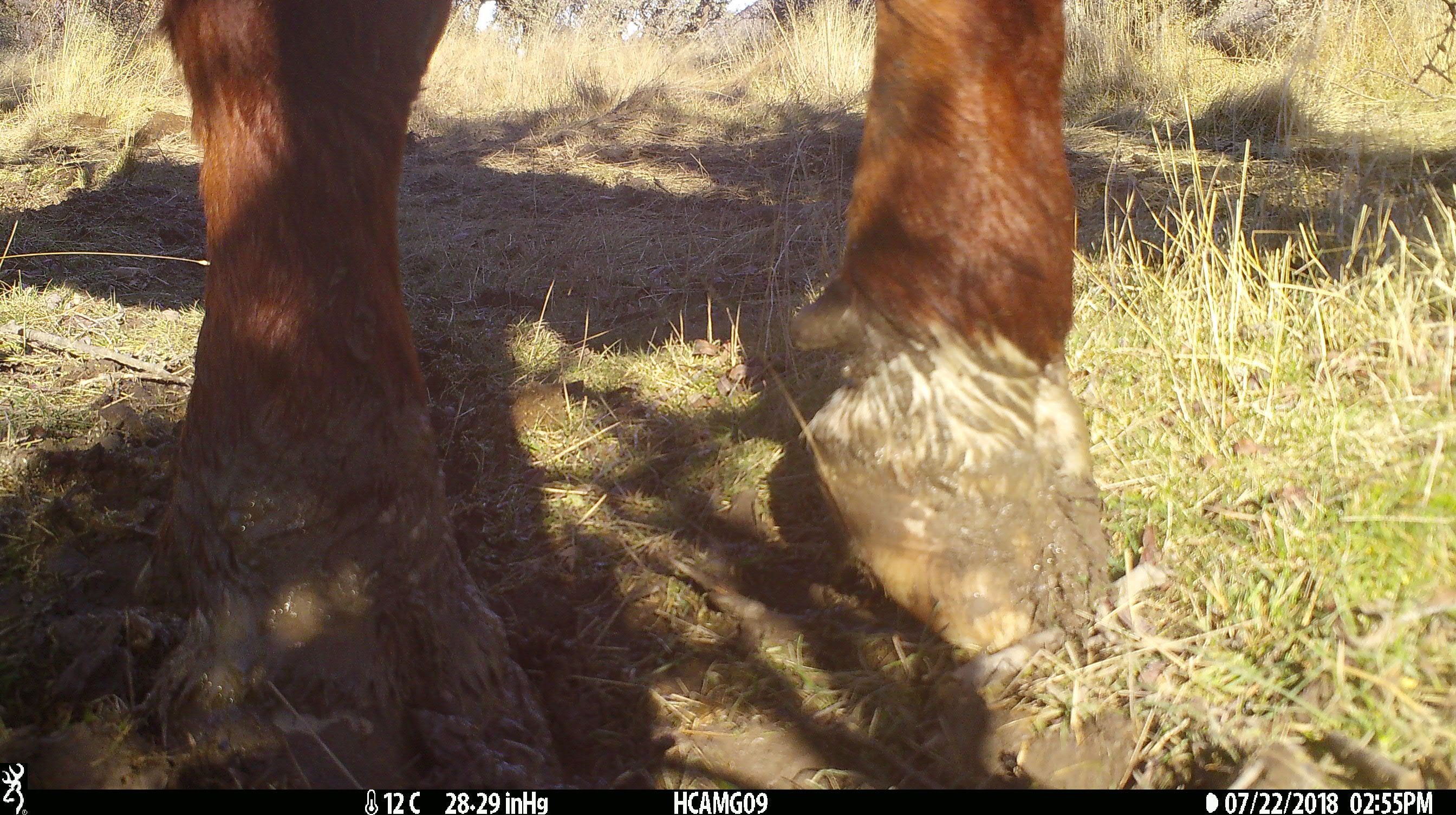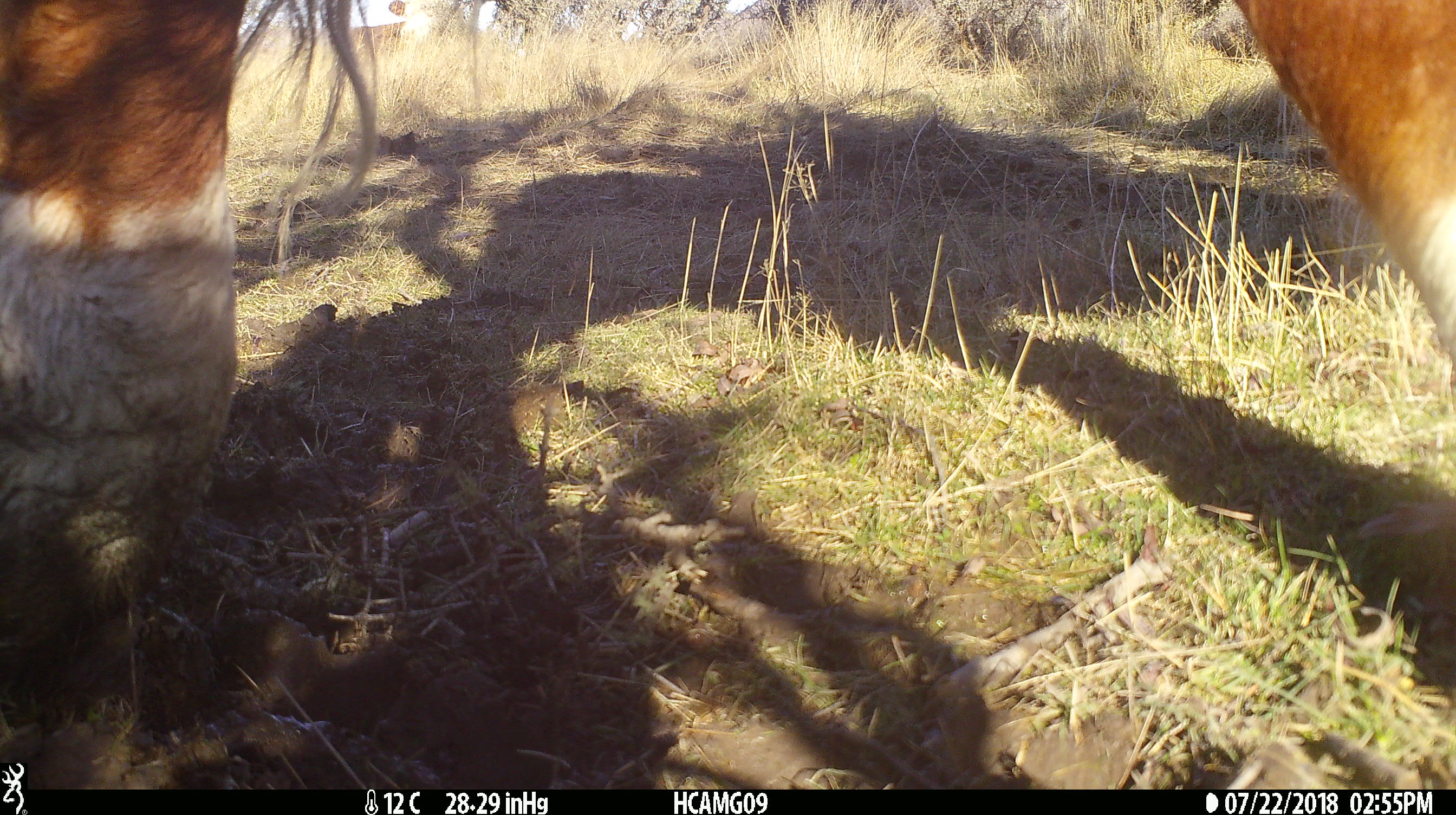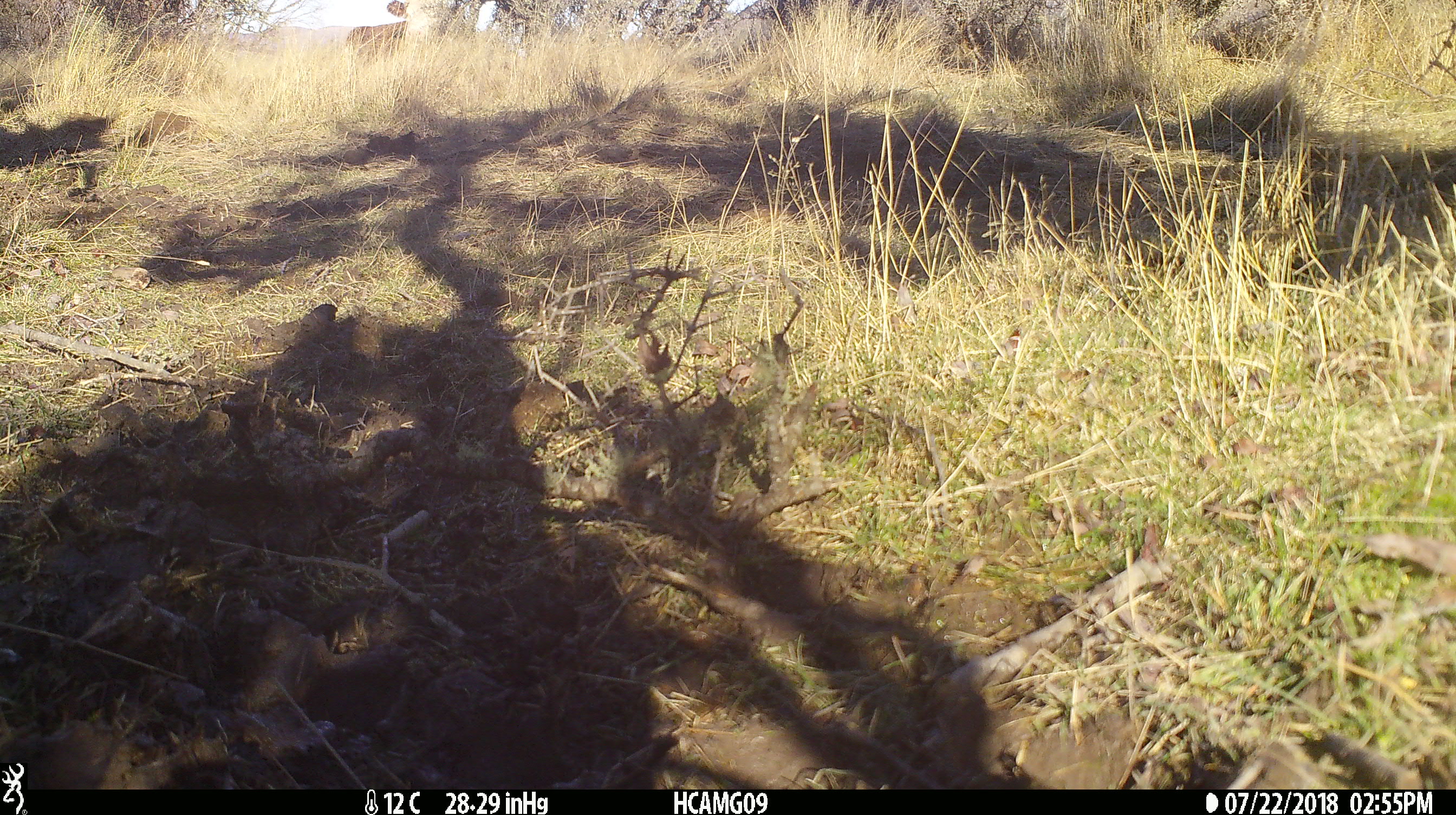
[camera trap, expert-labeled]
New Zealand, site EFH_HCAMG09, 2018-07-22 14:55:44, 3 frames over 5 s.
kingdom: Animalia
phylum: Chordata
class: Mammalia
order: Artiodactyla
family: Bovidae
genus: Bos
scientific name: Bos taurus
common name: domestic cow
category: cow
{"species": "cow (domestic cow) (Bos taurus)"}